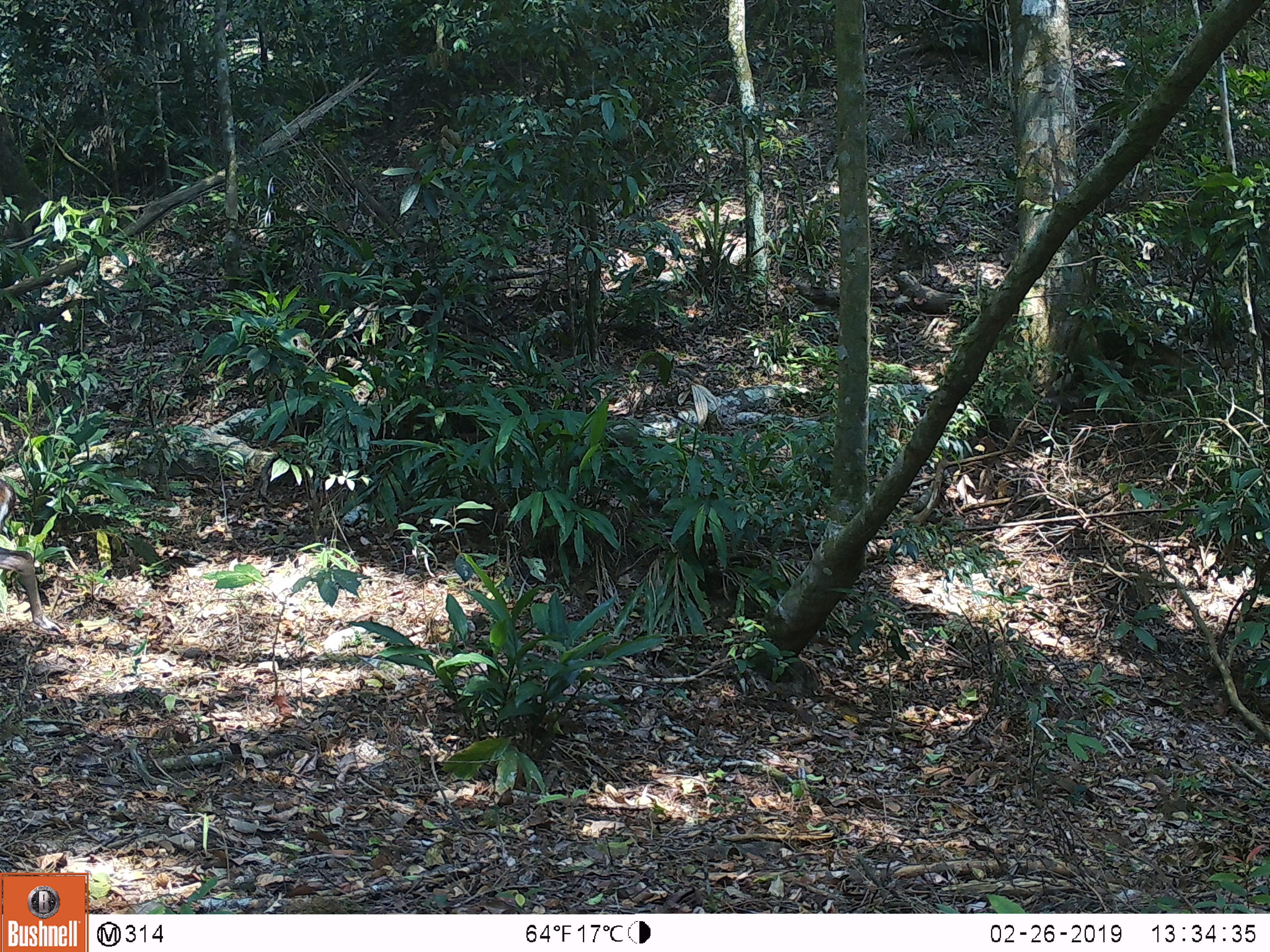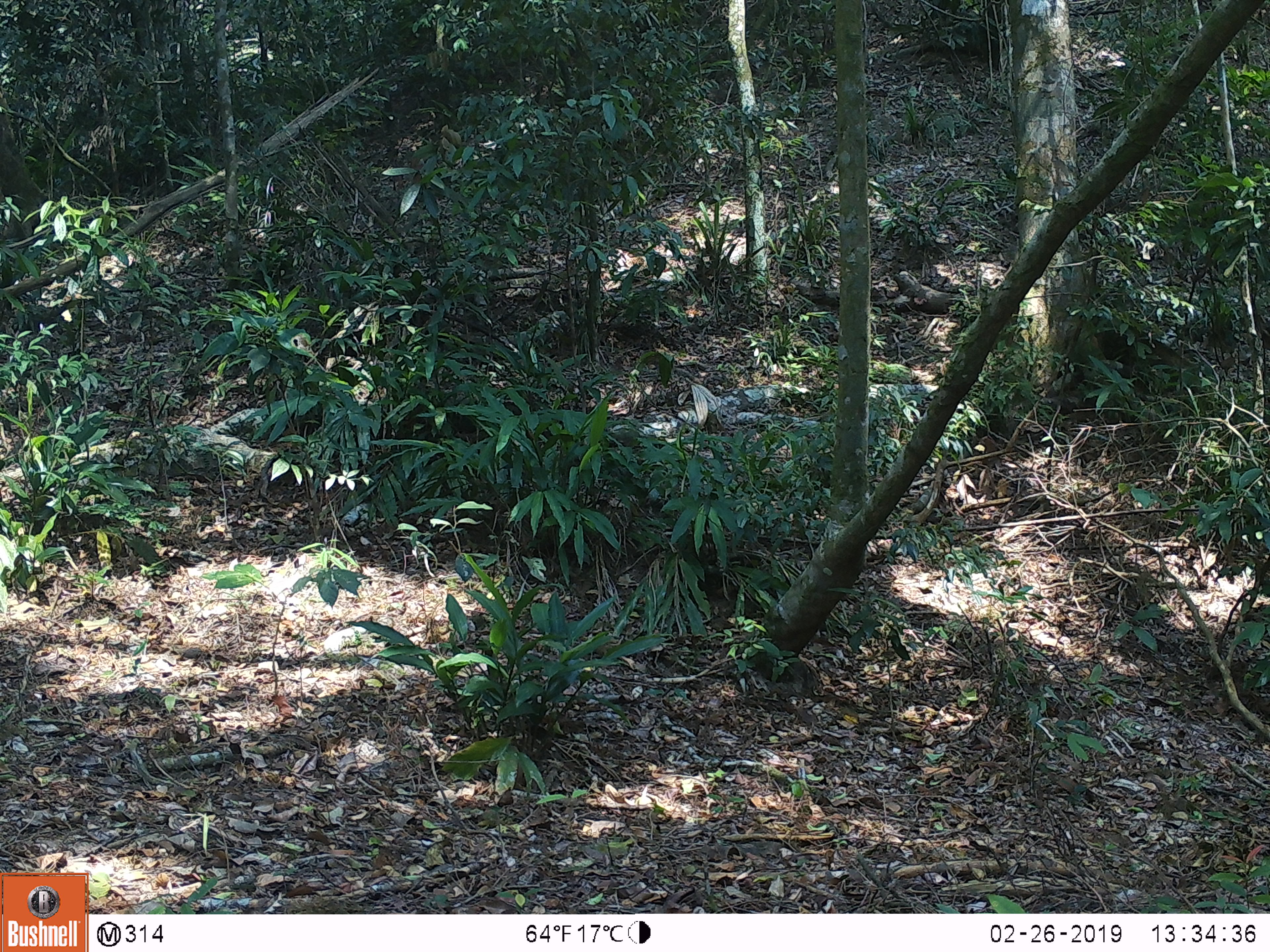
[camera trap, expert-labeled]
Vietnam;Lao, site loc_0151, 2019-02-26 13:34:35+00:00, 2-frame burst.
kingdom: Animalia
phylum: Chordata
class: Mammalia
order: Artiodactyla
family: Cervidae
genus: Muntiacus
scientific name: Muntiacus vuquangensis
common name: large-antlered muntjac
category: large antlered muntjac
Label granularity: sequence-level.